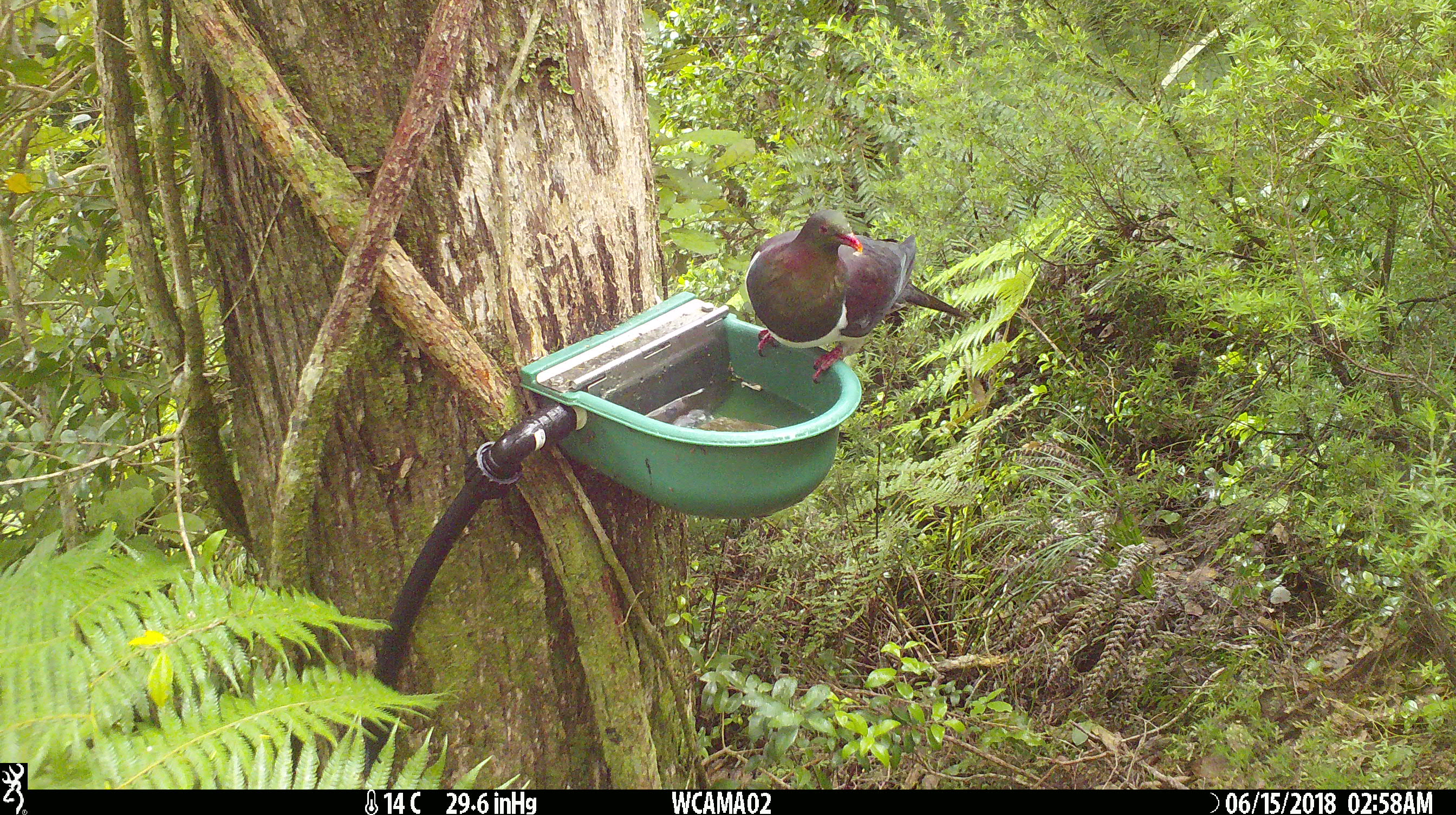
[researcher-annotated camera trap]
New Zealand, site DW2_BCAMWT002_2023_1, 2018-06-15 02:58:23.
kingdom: Animalia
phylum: Chordata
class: Aves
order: Columbiformes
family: Columbidae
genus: Hemiphaga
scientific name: Hemiphaga novaeseelandiae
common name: new zealand pigeon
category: kereru